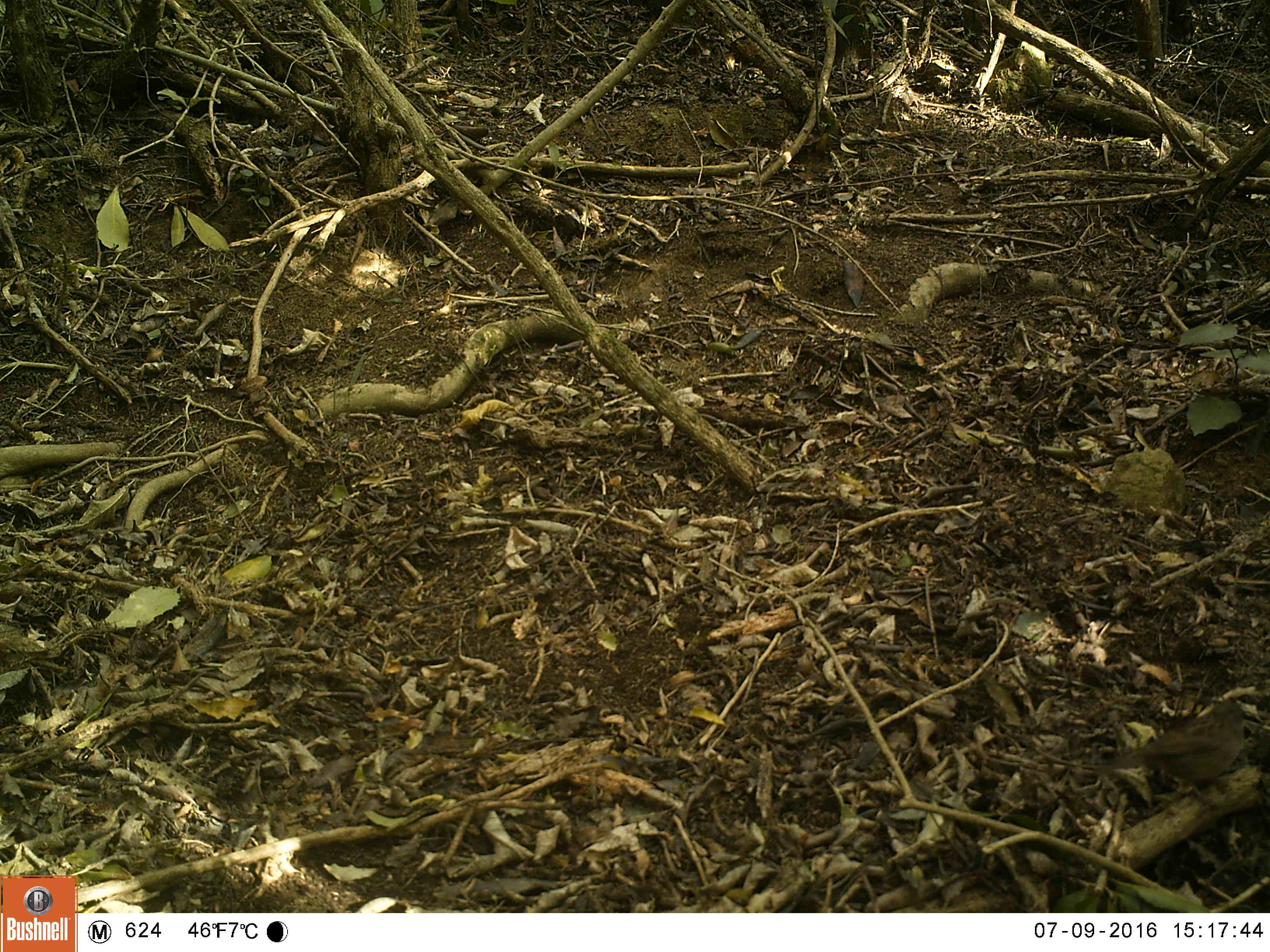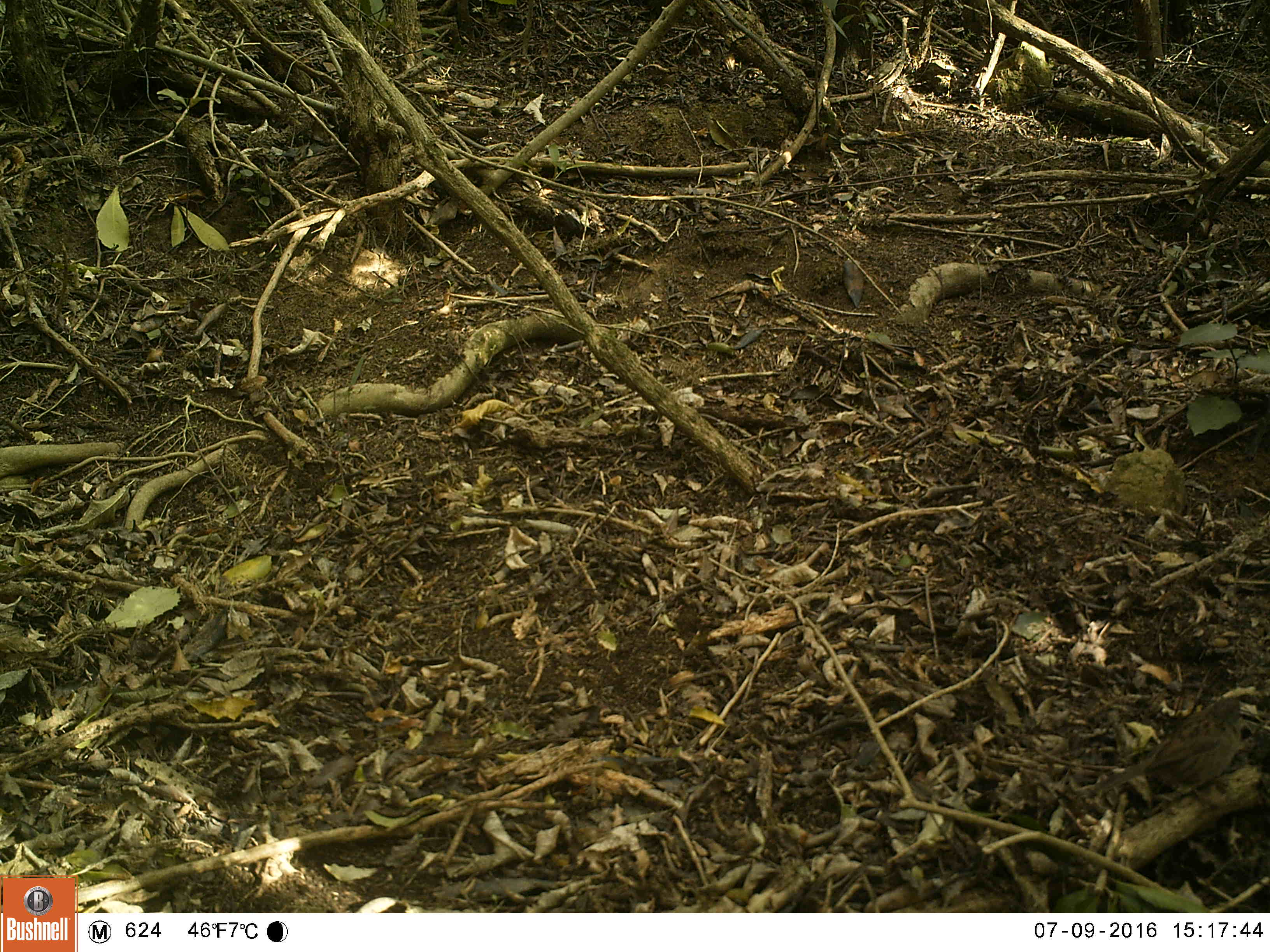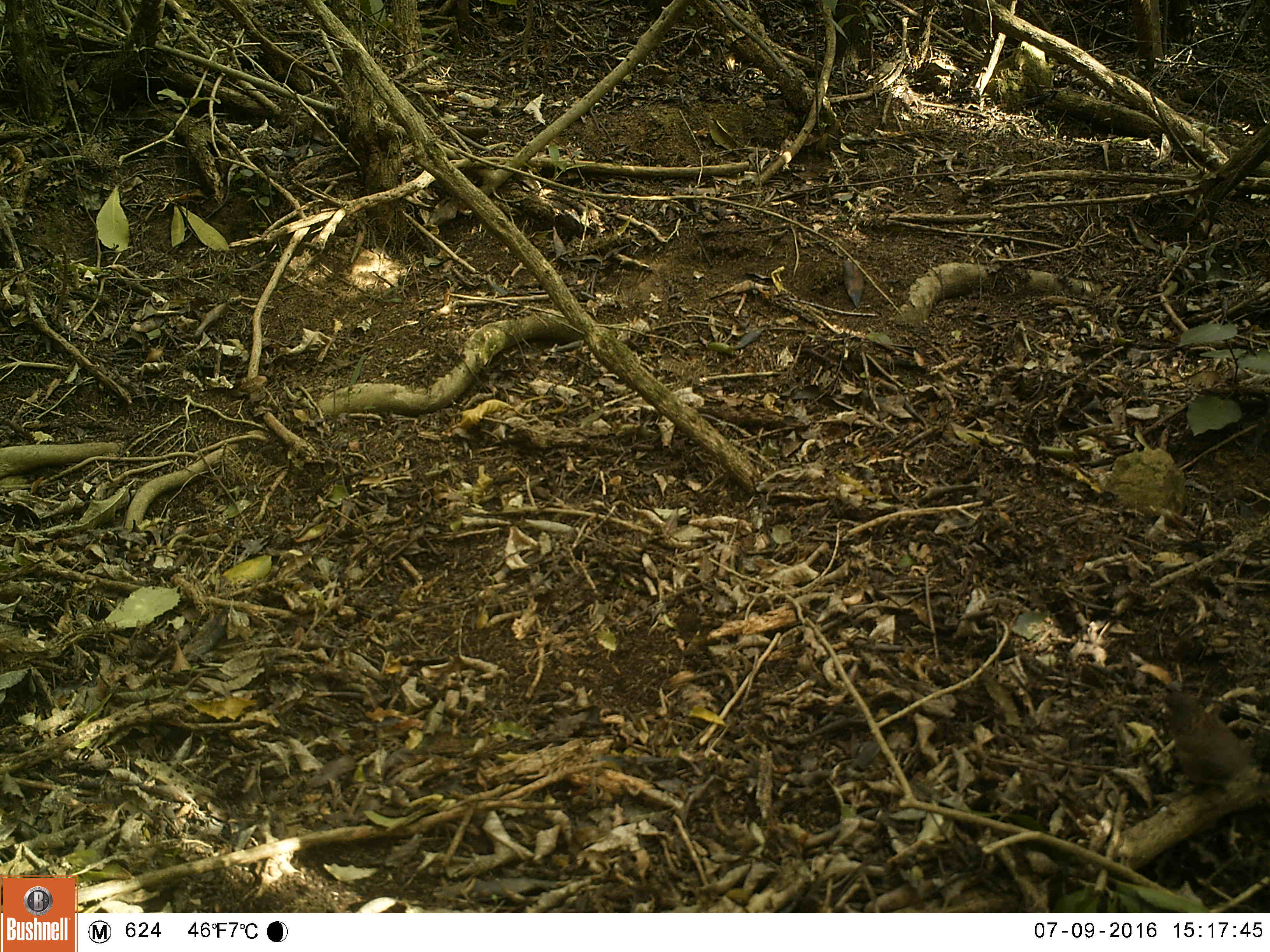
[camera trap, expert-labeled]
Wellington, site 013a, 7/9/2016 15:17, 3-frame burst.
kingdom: Animalia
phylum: Chordata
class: Aves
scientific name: Aves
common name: bird